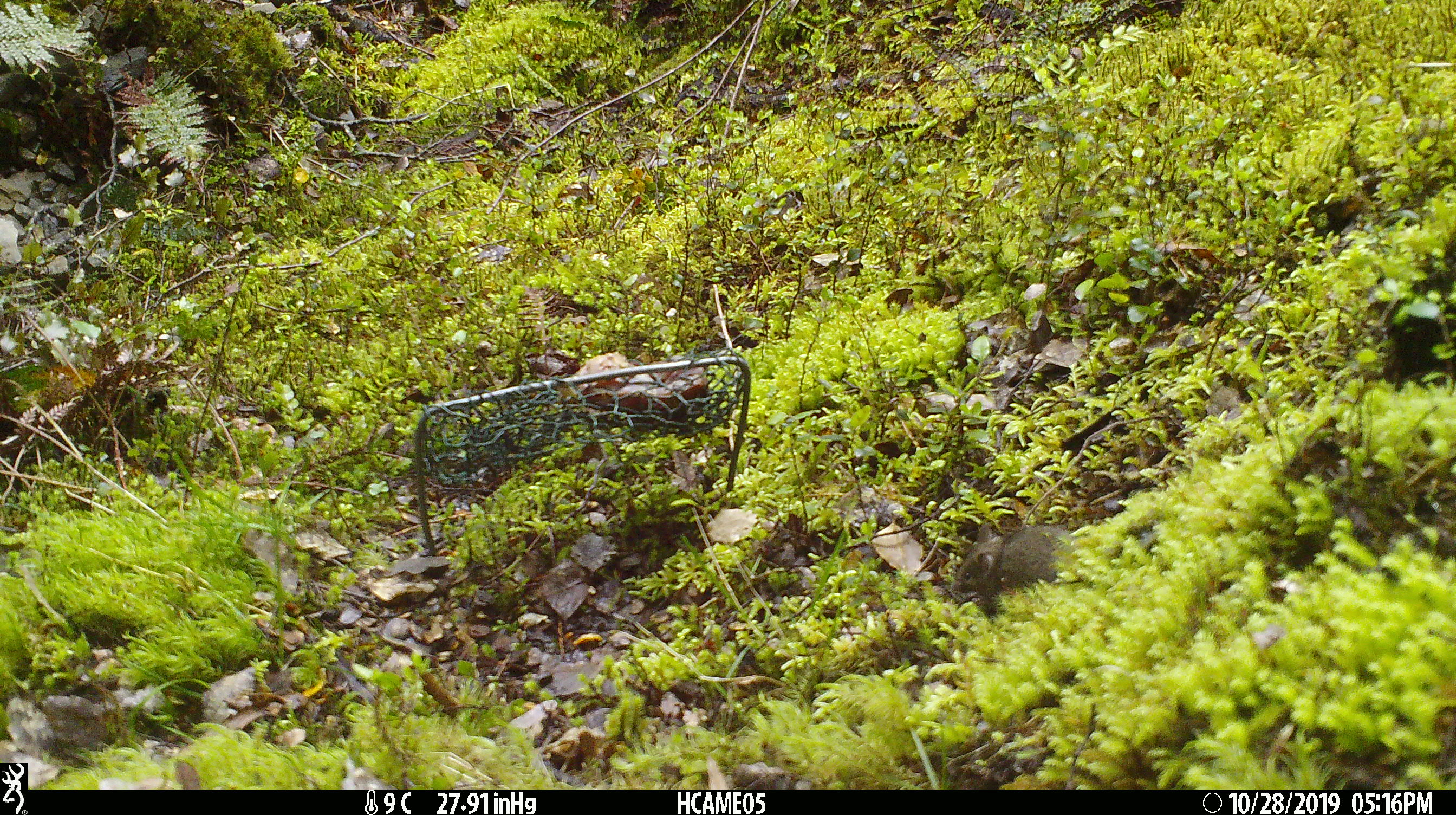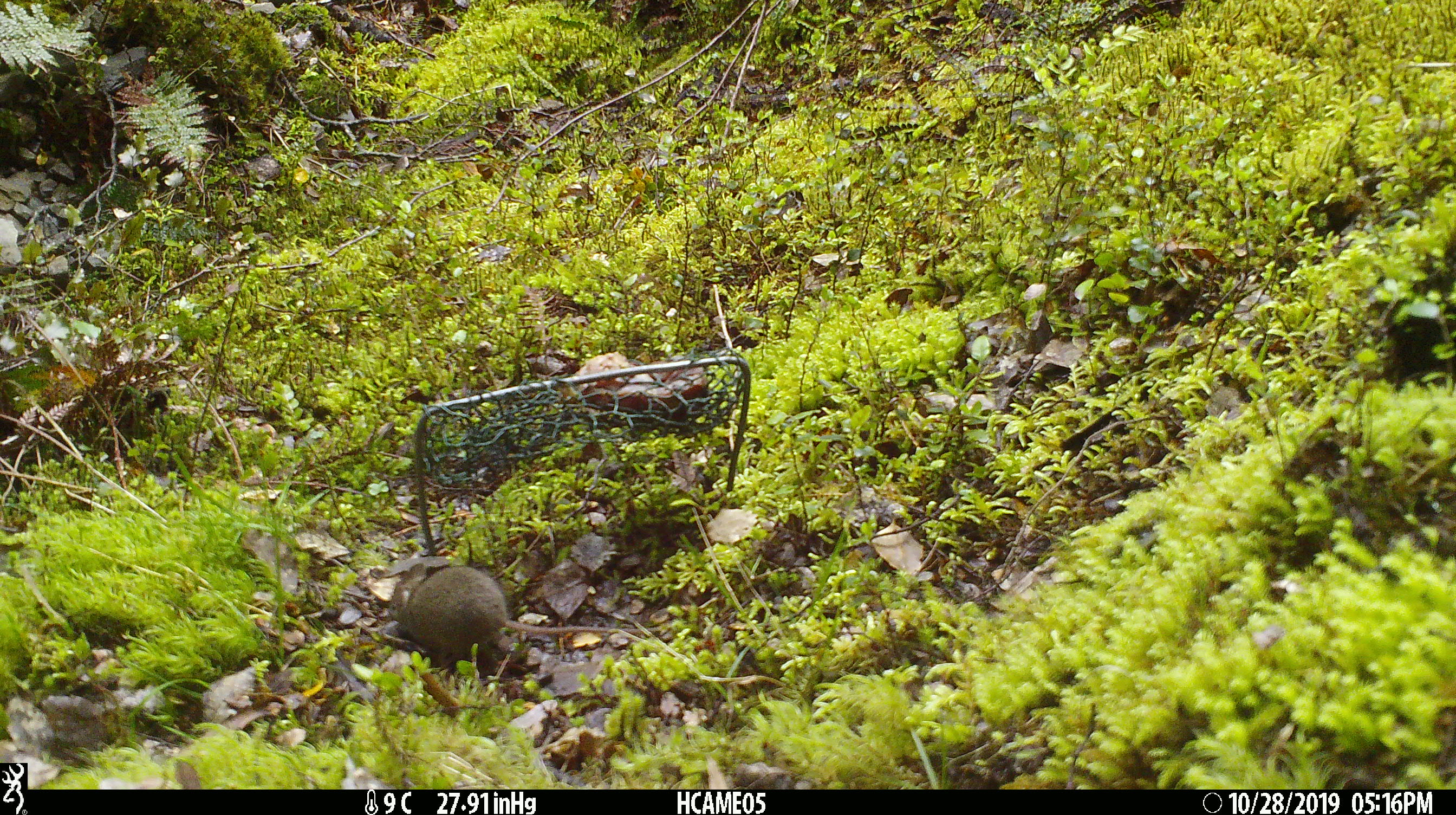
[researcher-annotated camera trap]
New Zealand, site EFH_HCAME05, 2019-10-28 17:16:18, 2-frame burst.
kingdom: Animalia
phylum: Chordata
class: Mammalia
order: Rodentia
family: Muridae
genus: Mus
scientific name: Mus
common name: mouse